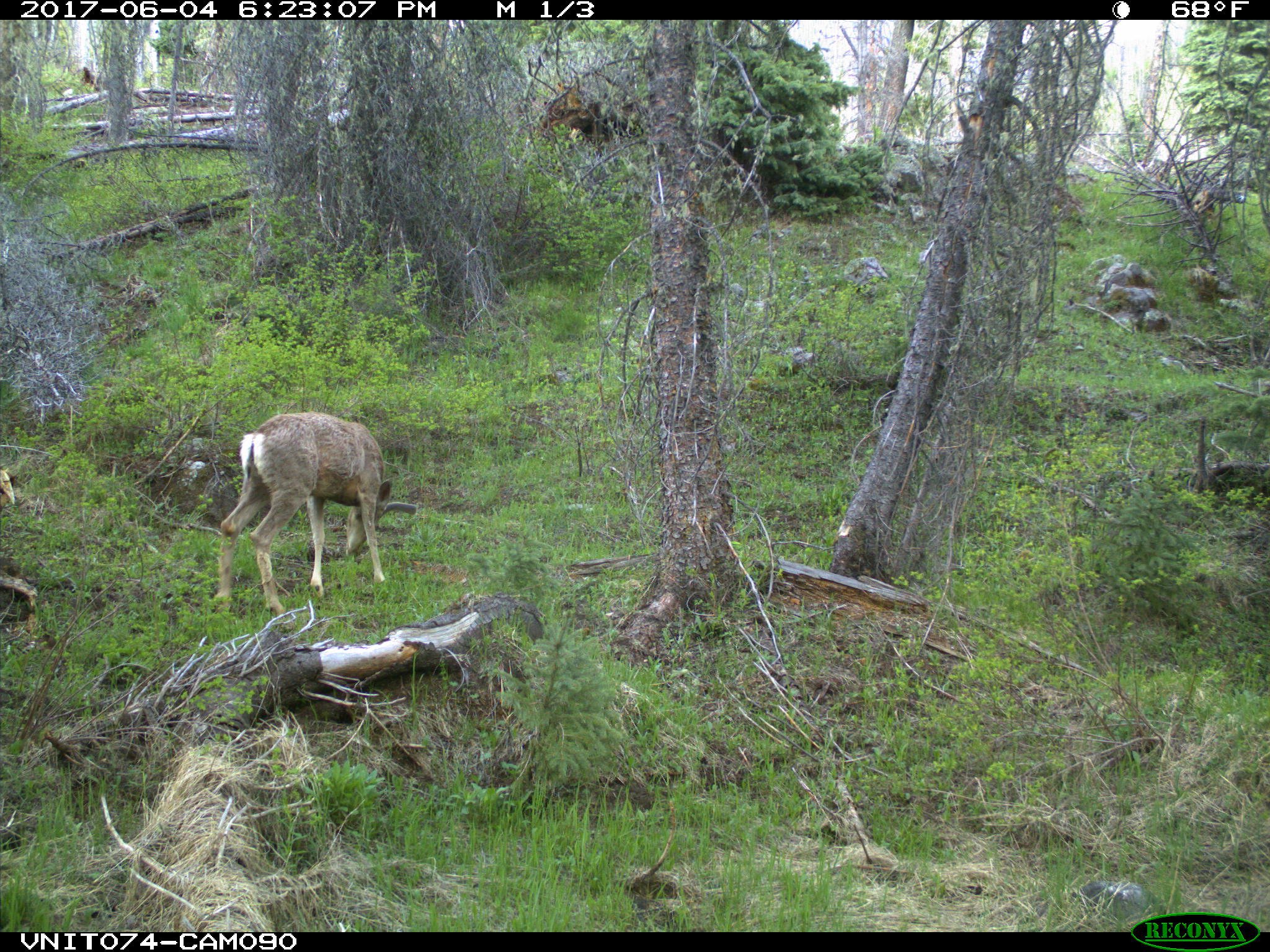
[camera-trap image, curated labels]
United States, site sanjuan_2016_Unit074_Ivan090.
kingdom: Animalia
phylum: Chordata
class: Mammalia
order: Artiodactyla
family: Cervidae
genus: Odocoileus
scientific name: Odocoileus hemionus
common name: mule deer